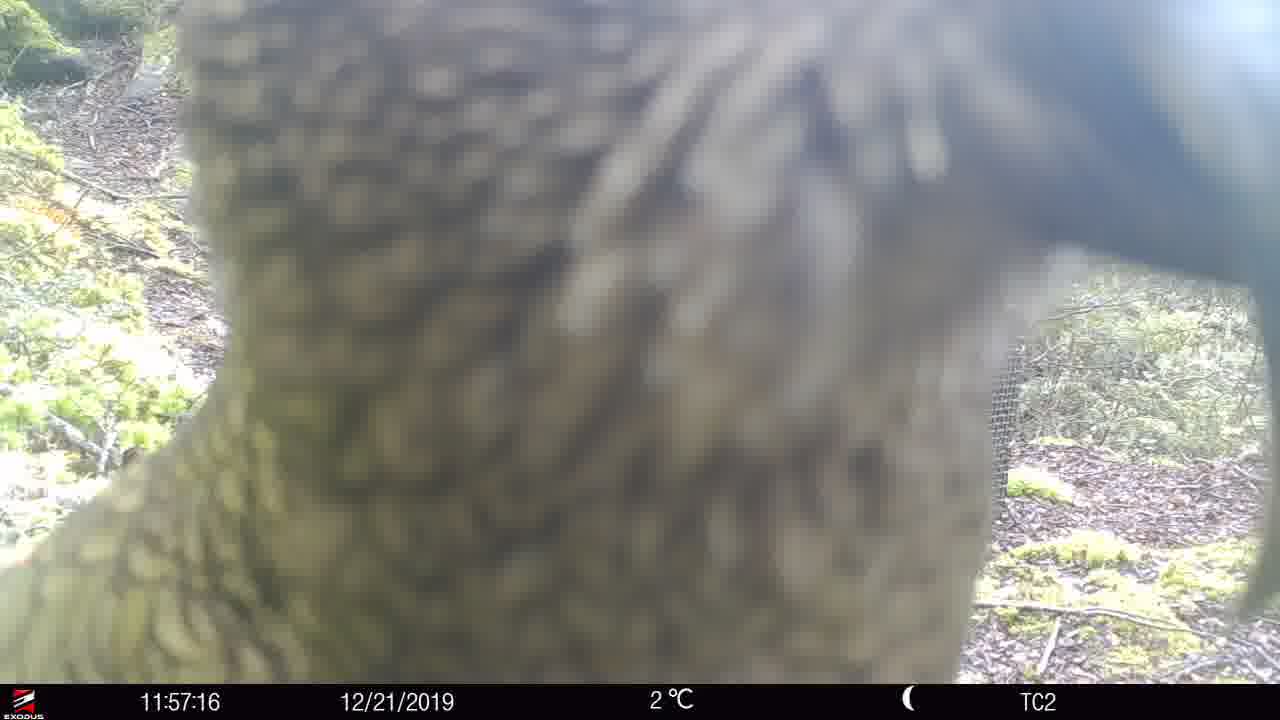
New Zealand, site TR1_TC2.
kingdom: Animalia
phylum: Chordata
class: Aves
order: Psittaciformes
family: Strigopidae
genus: Nestor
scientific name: Nestor notabilis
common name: kea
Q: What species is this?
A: Kea (Nestor notabilis).